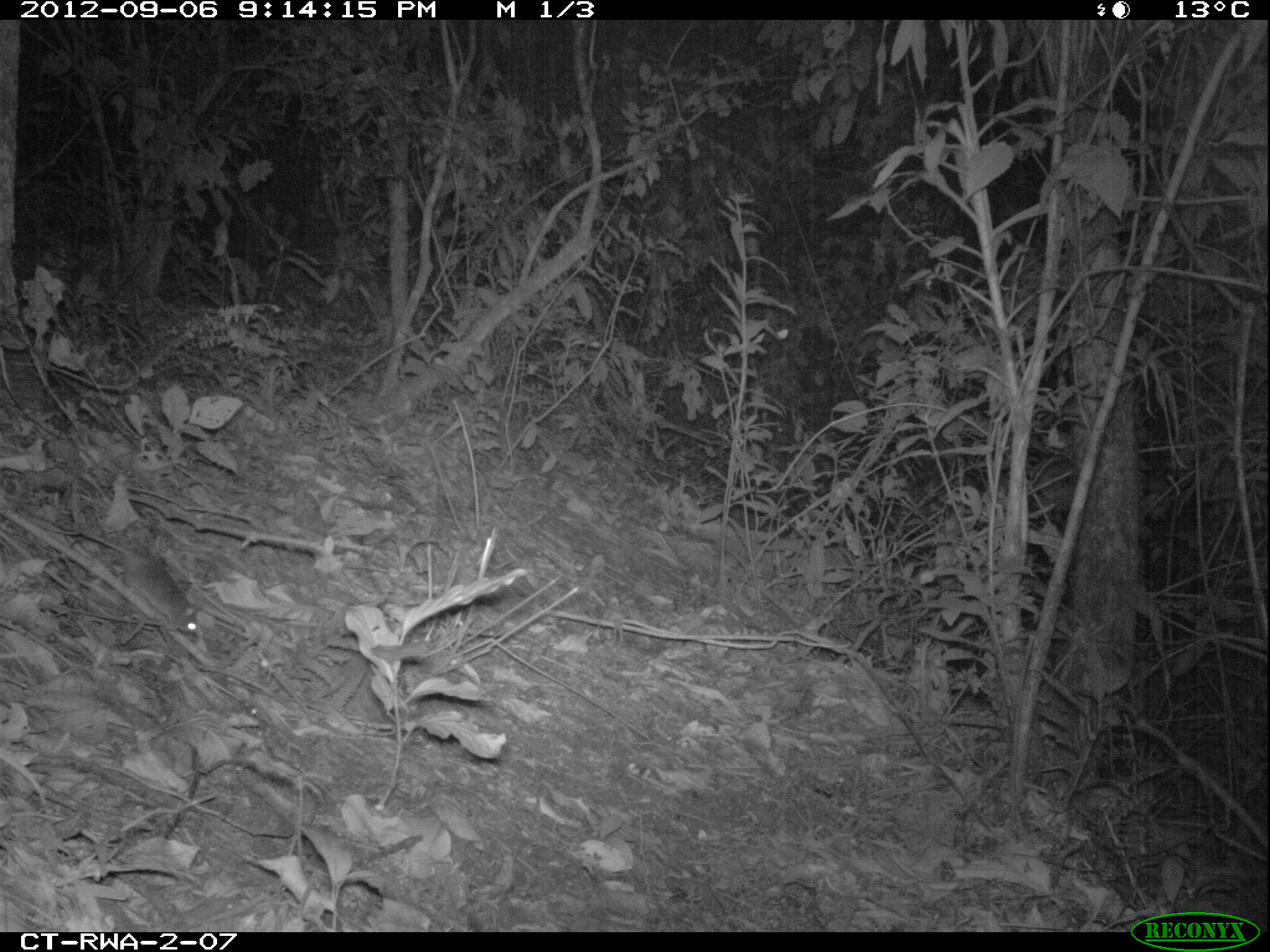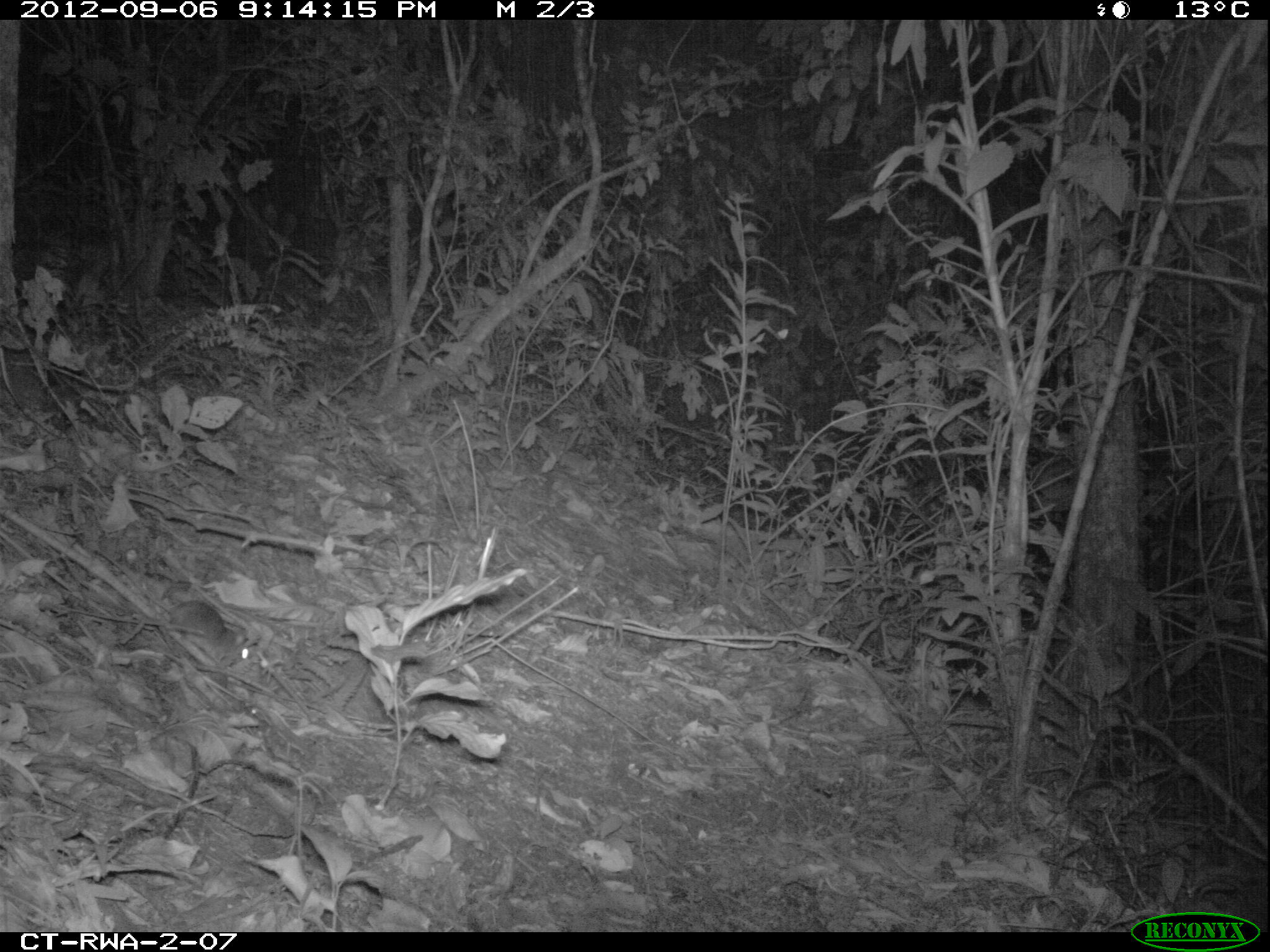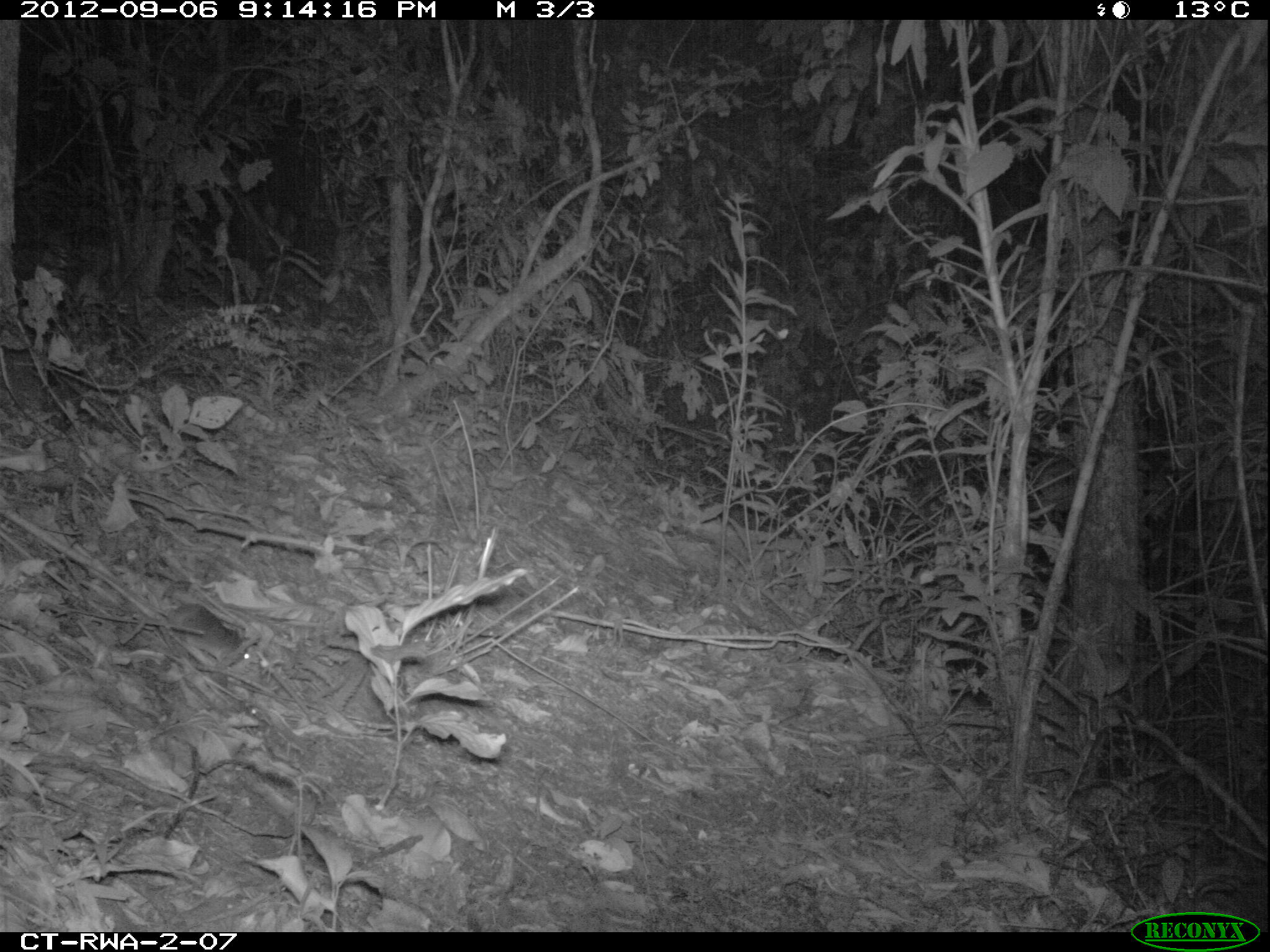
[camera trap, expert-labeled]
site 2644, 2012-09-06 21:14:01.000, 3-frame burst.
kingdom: Animalia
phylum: Chordata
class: Mammalia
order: Rodentia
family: Muridae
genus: Oenomys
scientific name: Oenomys hypoxanthus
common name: common rufous-nosed rat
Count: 1.